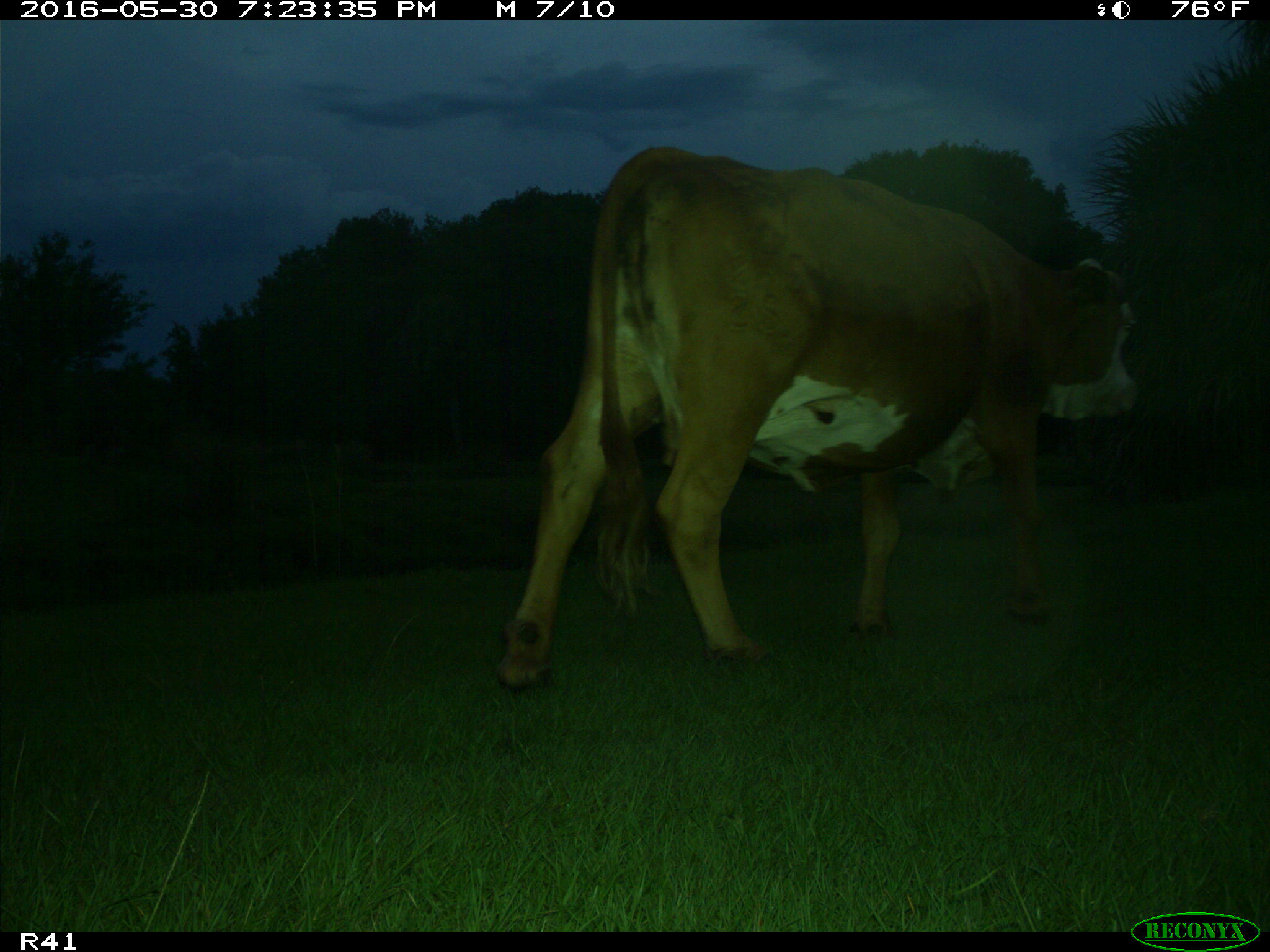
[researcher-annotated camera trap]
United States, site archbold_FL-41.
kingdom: Animalia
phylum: Chordata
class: Mammalia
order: Artiodactyla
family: Bovidae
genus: Bos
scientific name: Bos taurus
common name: domestic cow